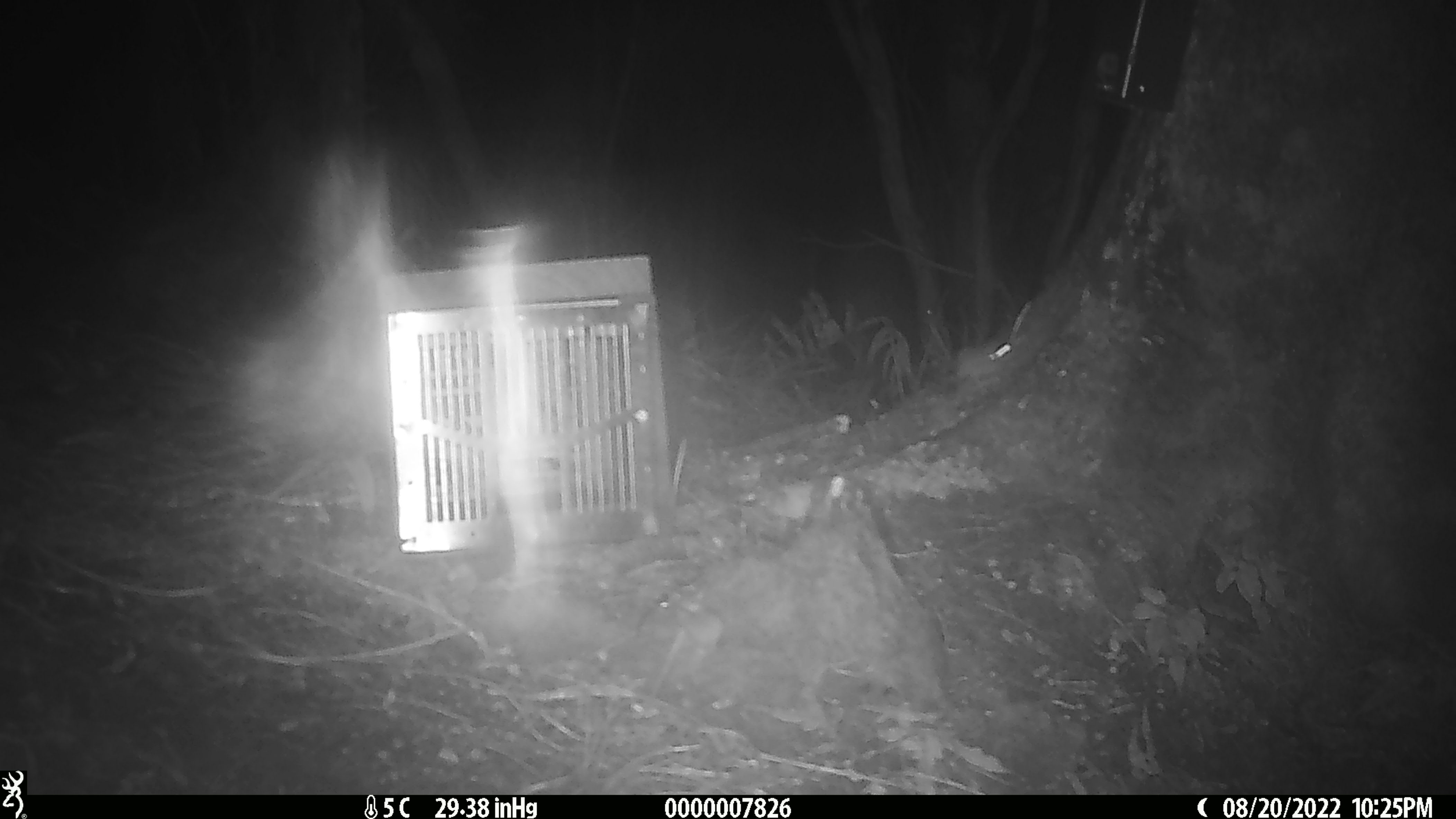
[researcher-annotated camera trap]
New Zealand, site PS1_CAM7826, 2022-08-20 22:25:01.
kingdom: Animalia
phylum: Chordata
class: Mammalia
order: Rodentia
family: Muridae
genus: Mus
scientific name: Mus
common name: mouse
Mouse (Mus).